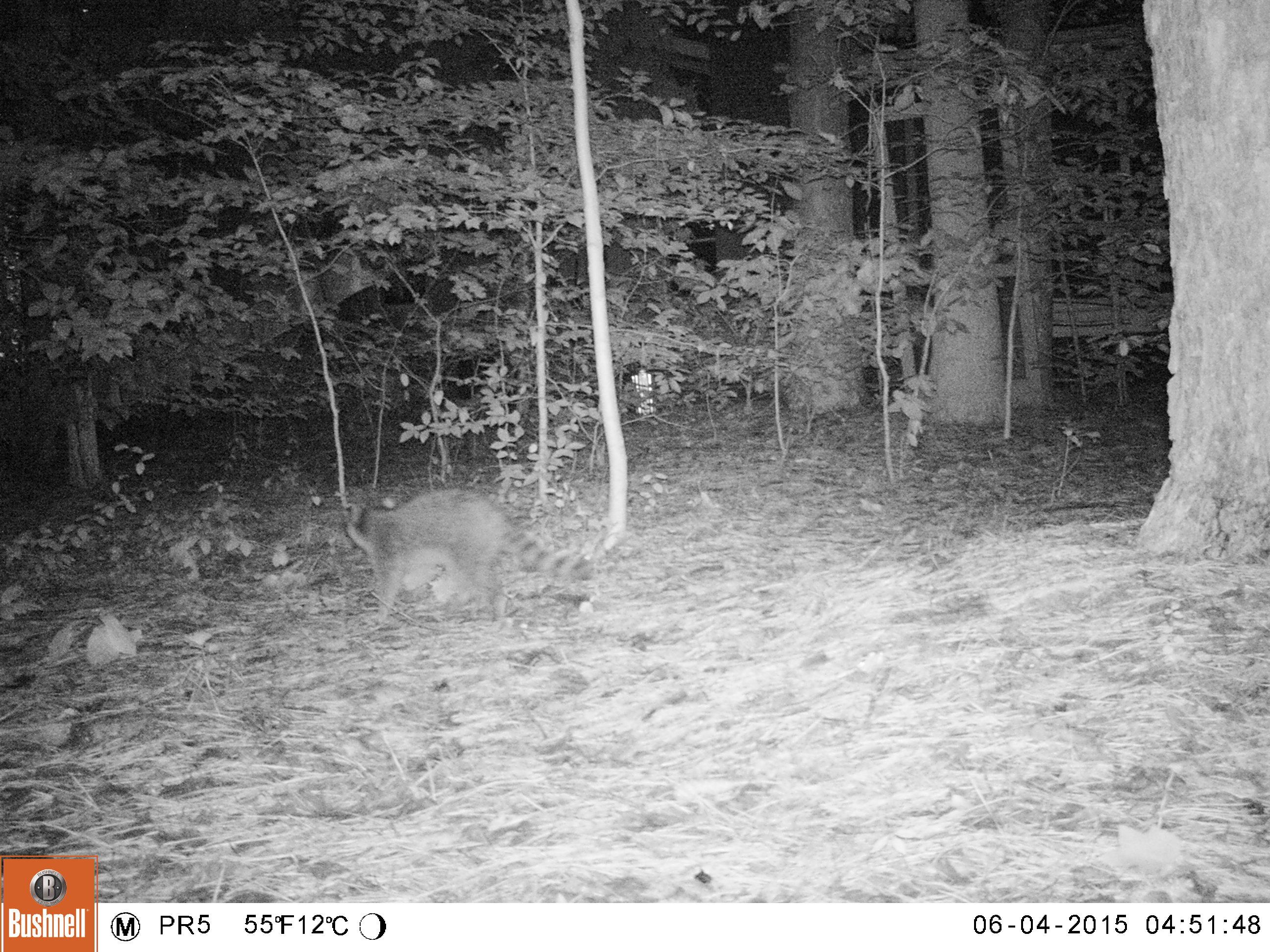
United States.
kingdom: Animalia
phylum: Chordata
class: Mammalia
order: Carnivora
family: Procyonidae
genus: Procyon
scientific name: Procyon lotor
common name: northern raccoon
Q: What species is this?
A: Northern Raccoon (Procyon lotor).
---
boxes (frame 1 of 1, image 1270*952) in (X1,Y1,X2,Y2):
Northern Raccoon: (324,486,583,619)